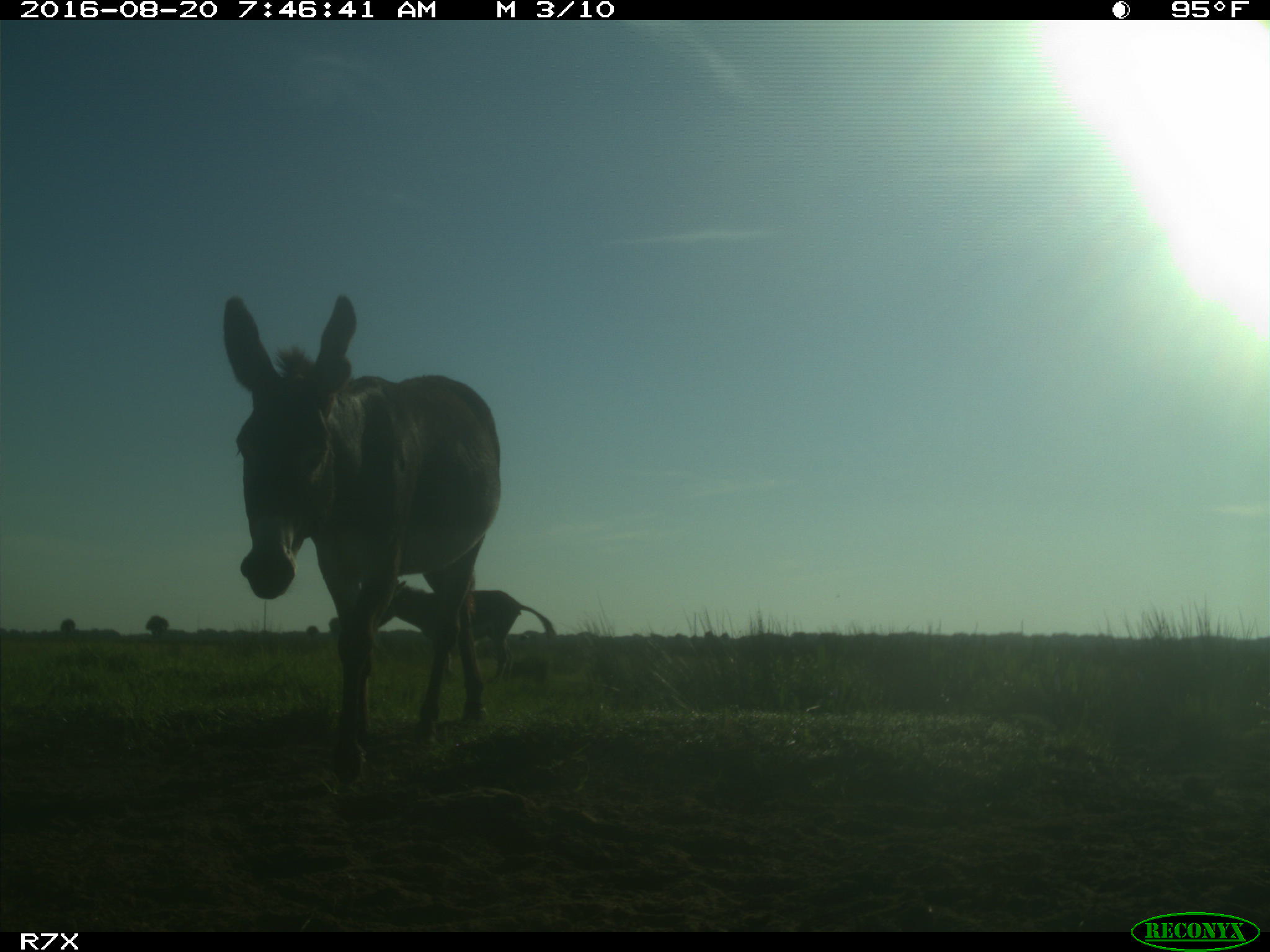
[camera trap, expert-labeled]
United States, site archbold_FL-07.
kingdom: Animalia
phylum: Chordata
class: Mammalia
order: Perissodactyla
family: Equidae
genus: Equus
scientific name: Equus africanus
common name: african wild ass